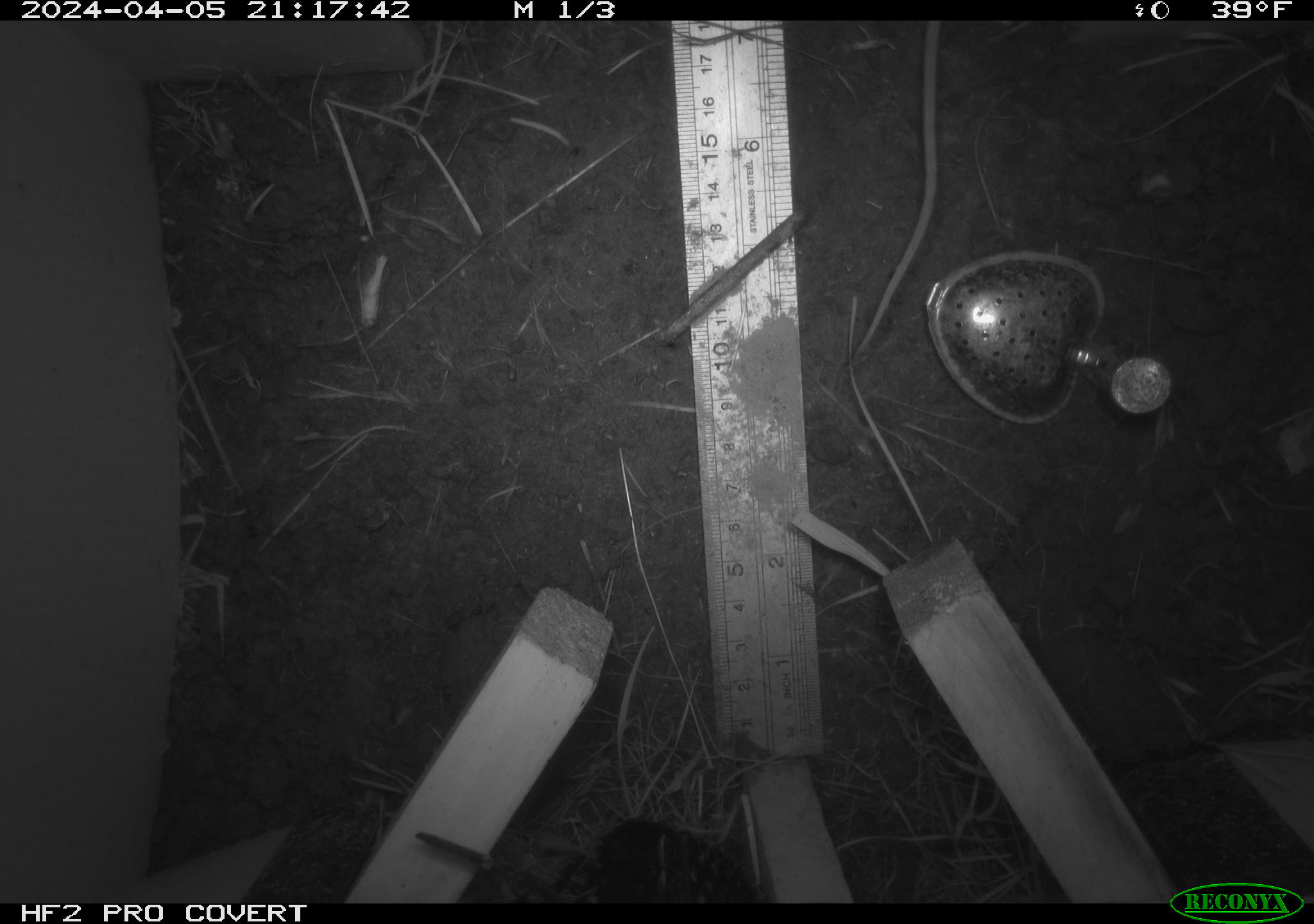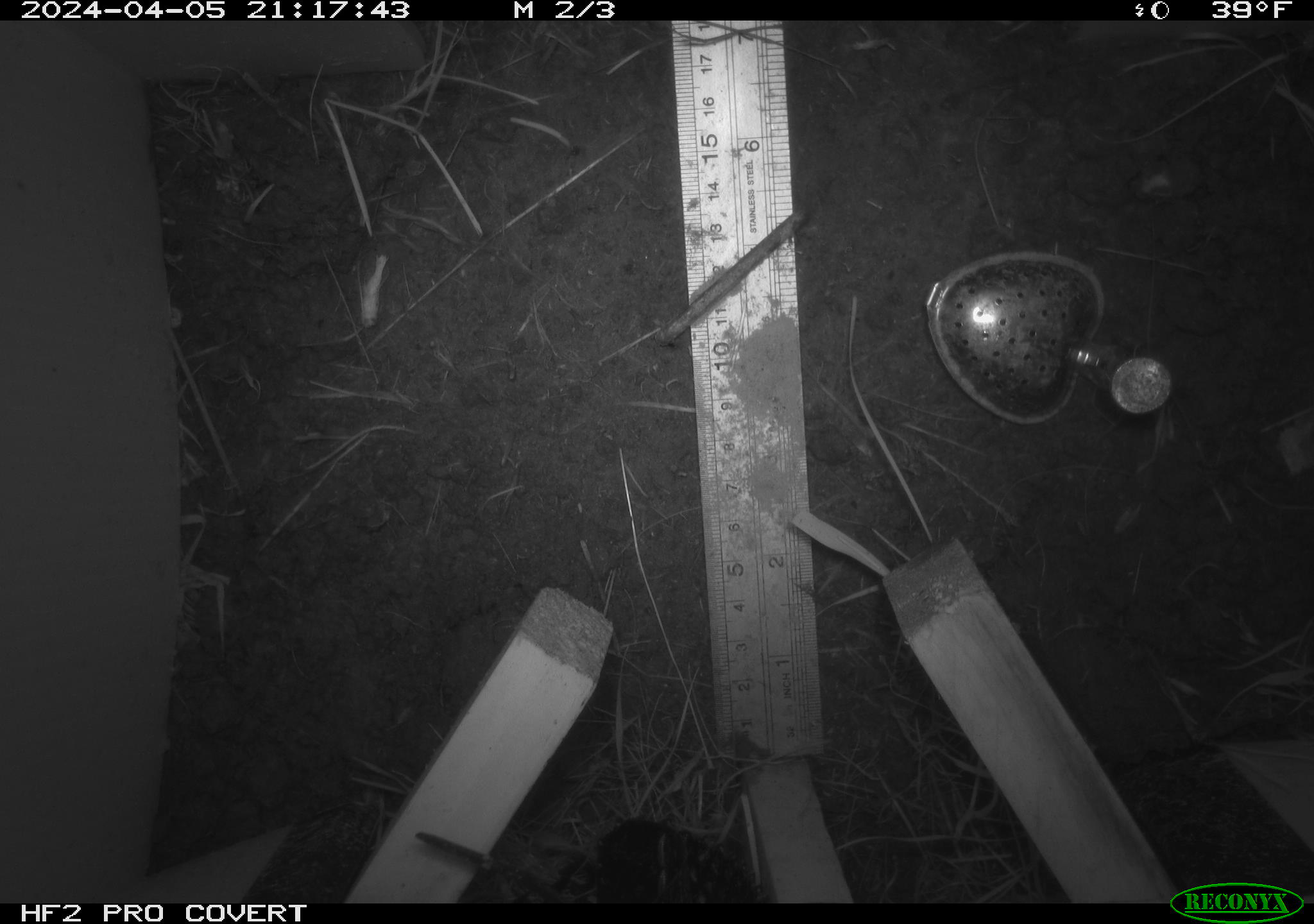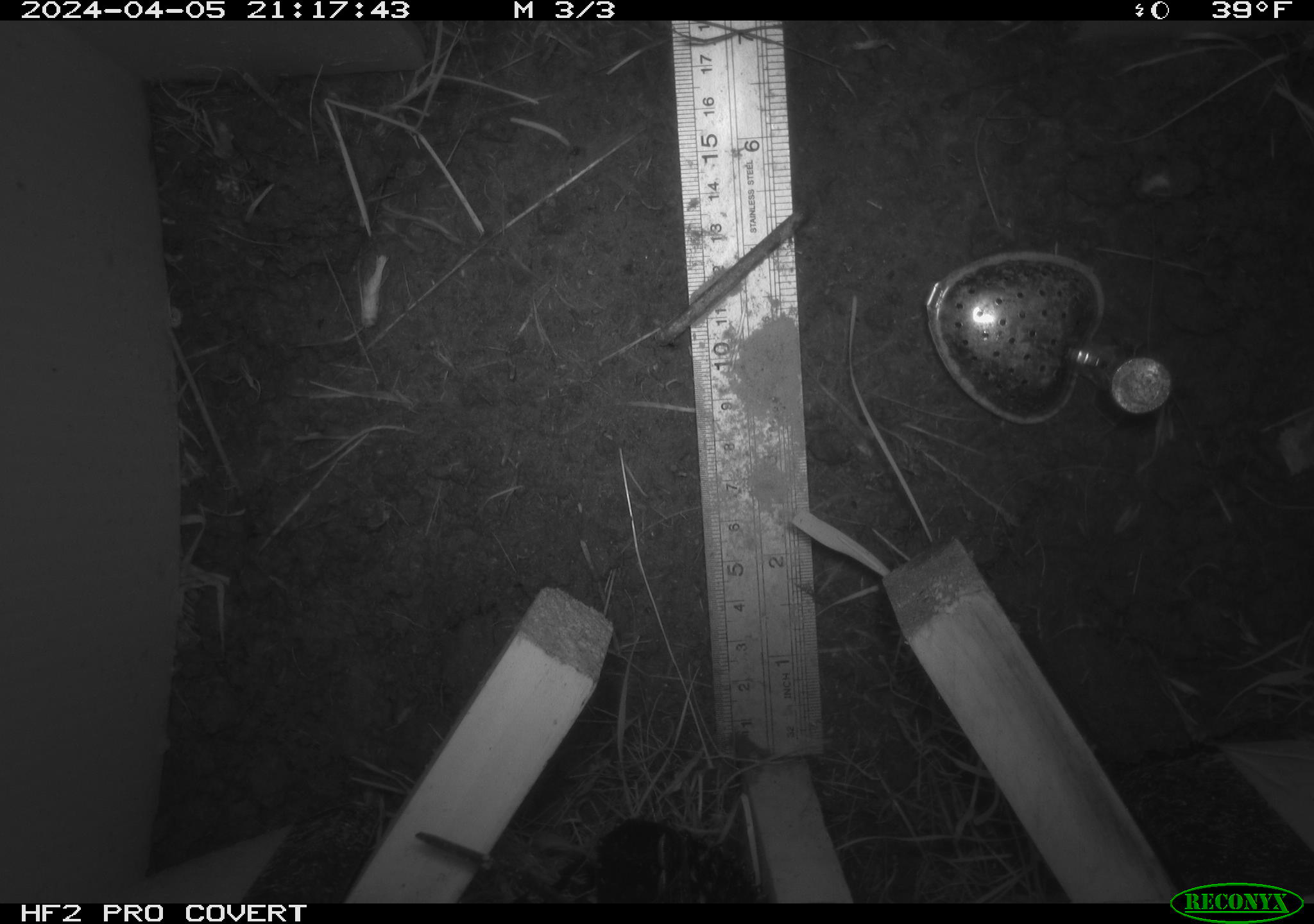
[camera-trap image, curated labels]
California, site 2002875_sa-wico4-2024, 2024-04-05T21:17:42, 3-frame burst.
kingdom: Animalia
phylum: Chordata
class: Mammalia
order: Rodentia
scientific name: Rodentia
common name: rodent